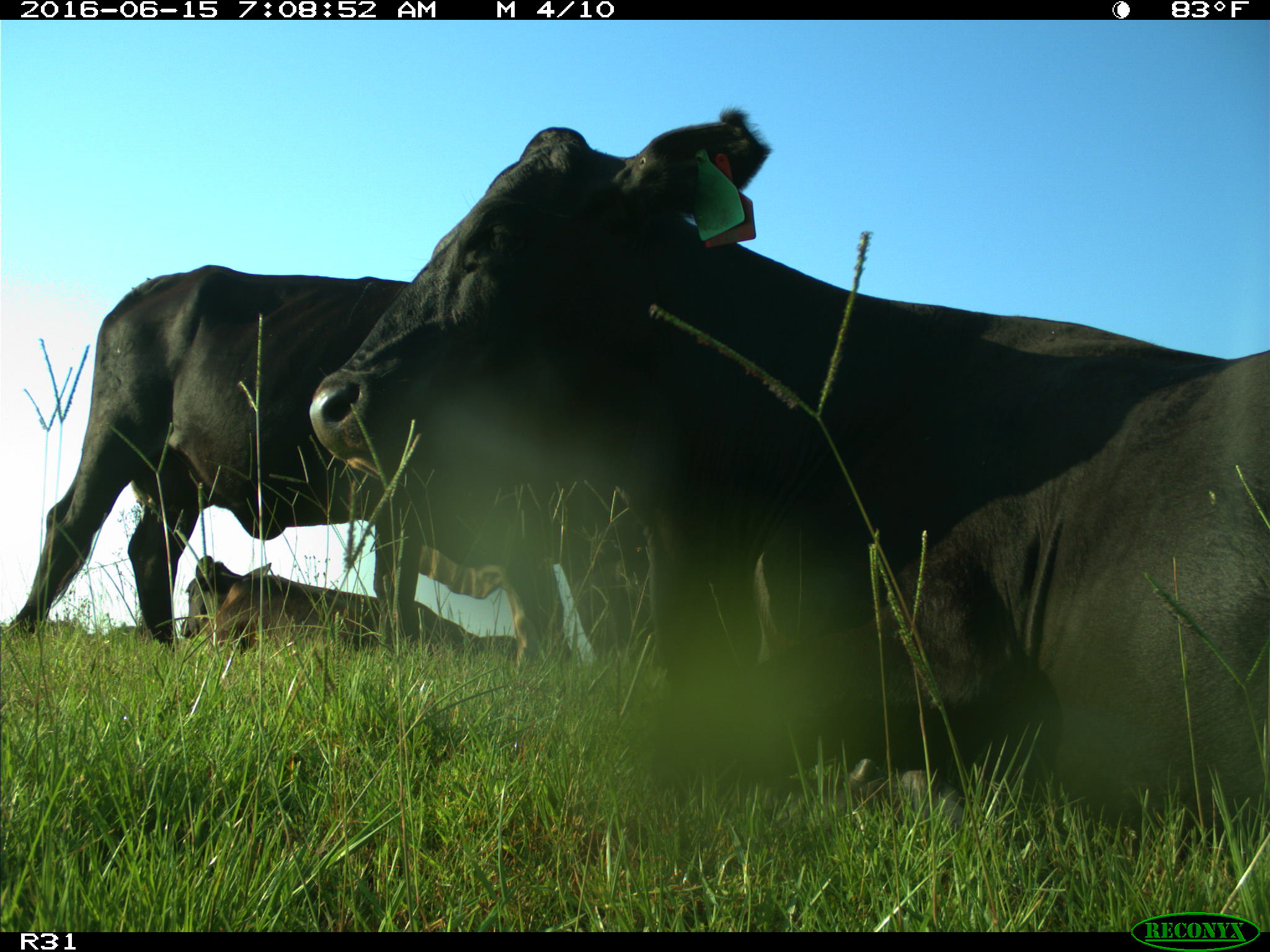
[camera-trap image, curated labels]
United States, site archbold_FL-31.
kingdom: Animalia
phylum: Chordata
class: Mammalia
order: Artiodactyla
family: Bovidae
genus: Bos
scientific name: Bos taurus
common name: domestic cow